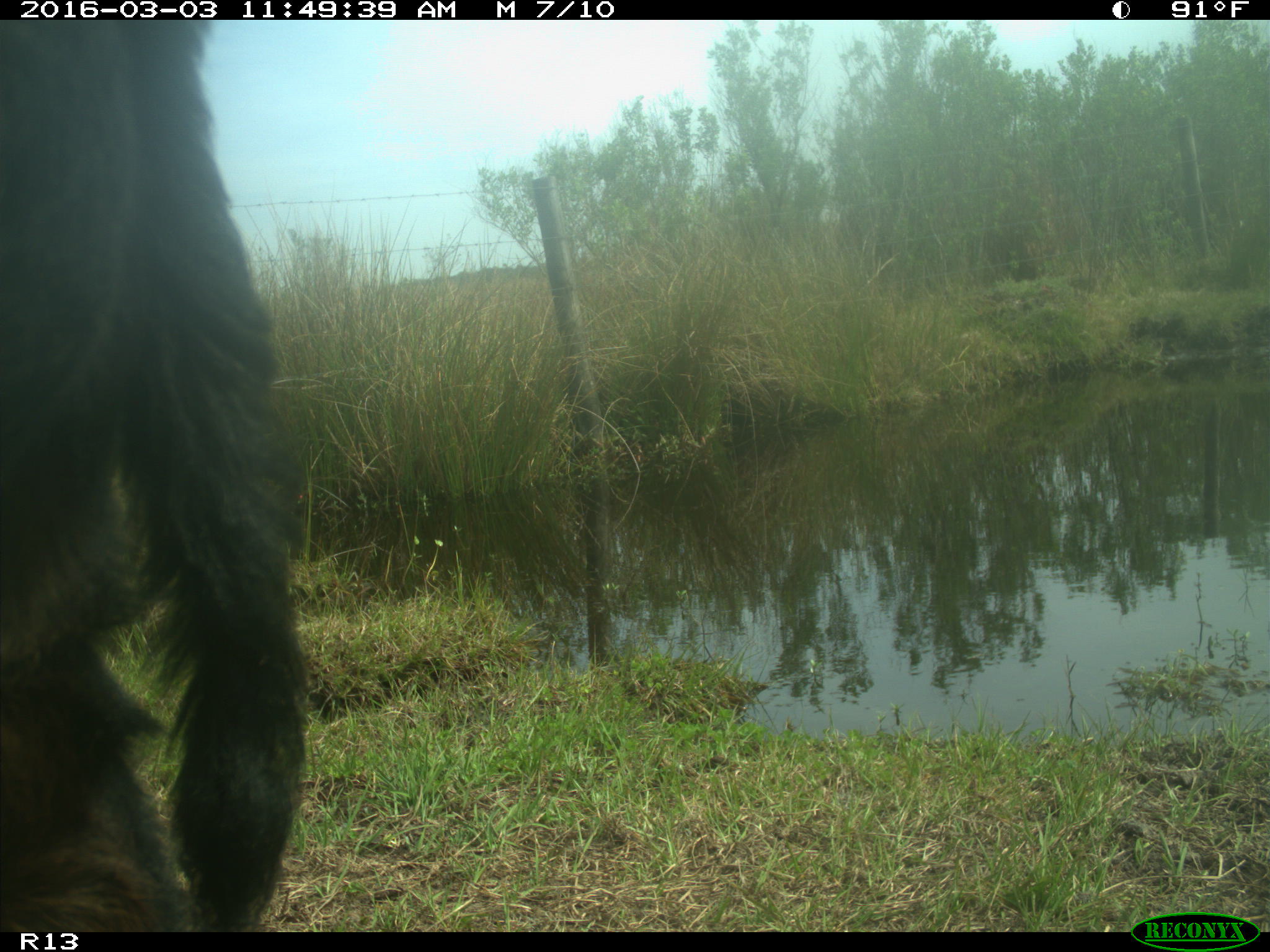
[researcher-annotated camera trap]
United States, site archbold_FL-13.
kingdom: Animalia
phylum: Chordata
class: Mammalia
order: Artiodactyla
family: Bovidae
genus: Bos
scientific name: Bos taurus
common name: domestic cow